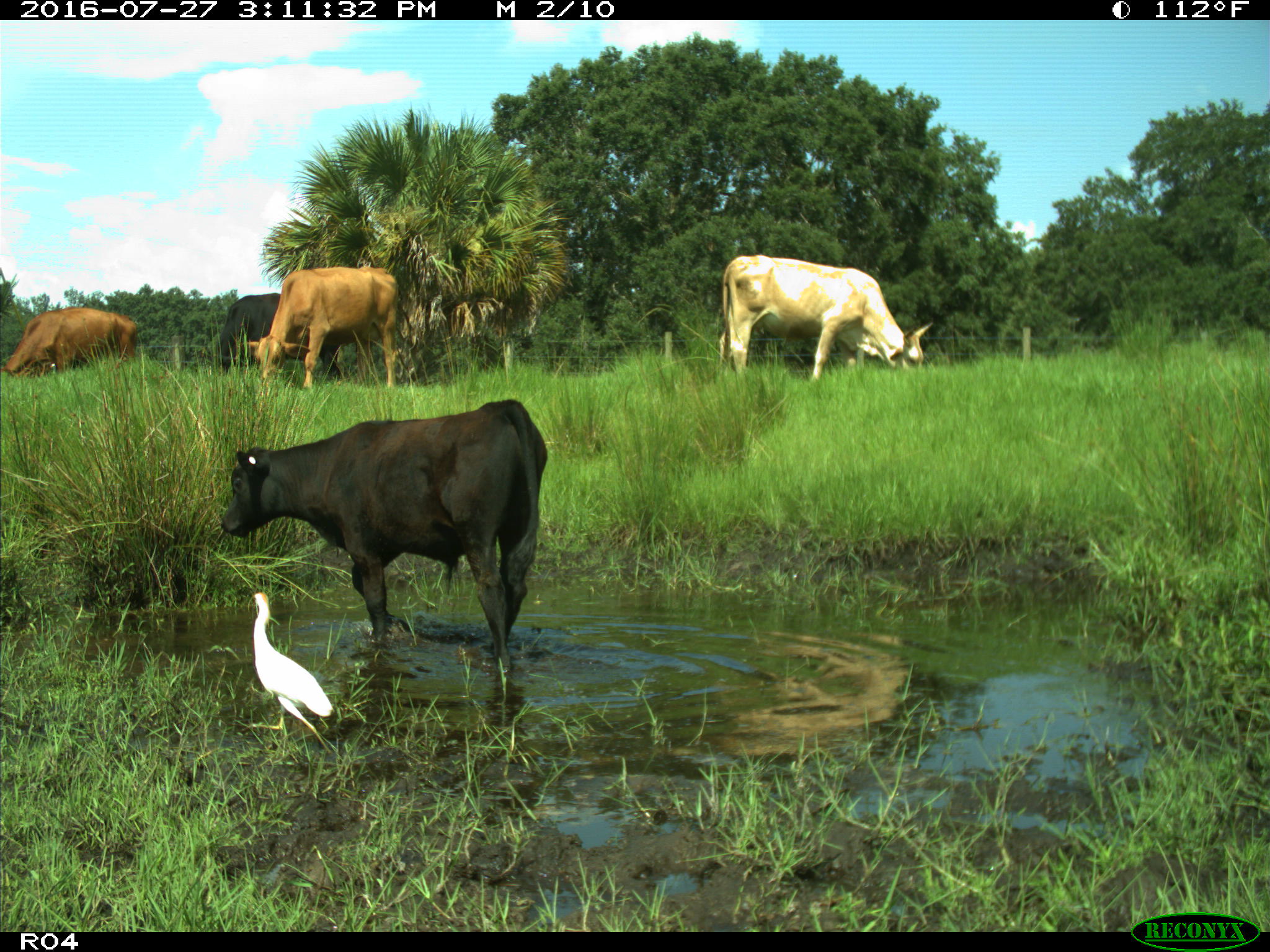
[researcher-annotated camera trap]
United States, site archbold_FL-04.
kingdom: Animalia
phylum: Chordata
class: Mammalia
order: Artiodactyla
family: Bovidae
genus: Bos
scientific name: Bos taurus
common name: domestic cow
Bos taurus (domestic cow).